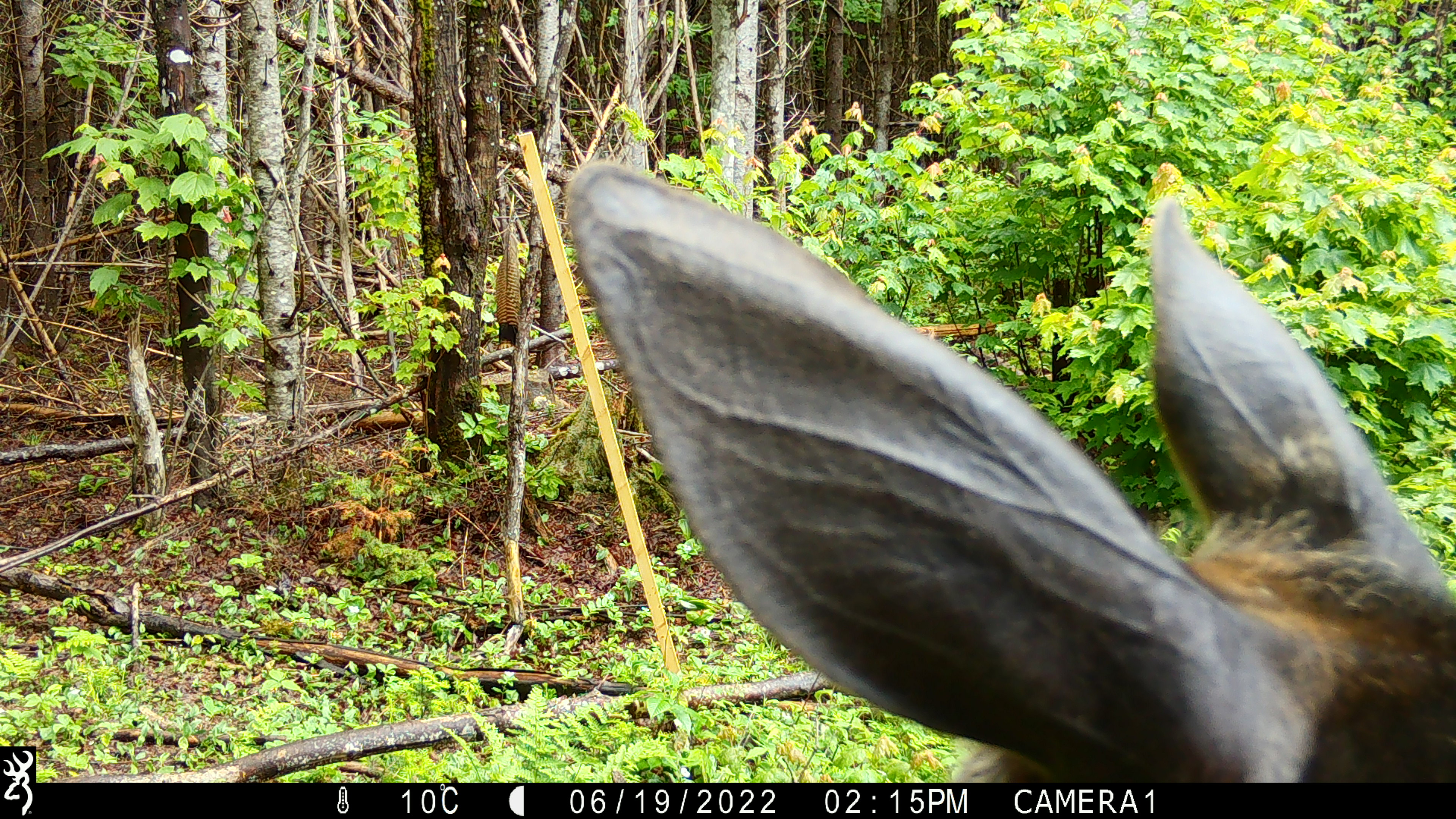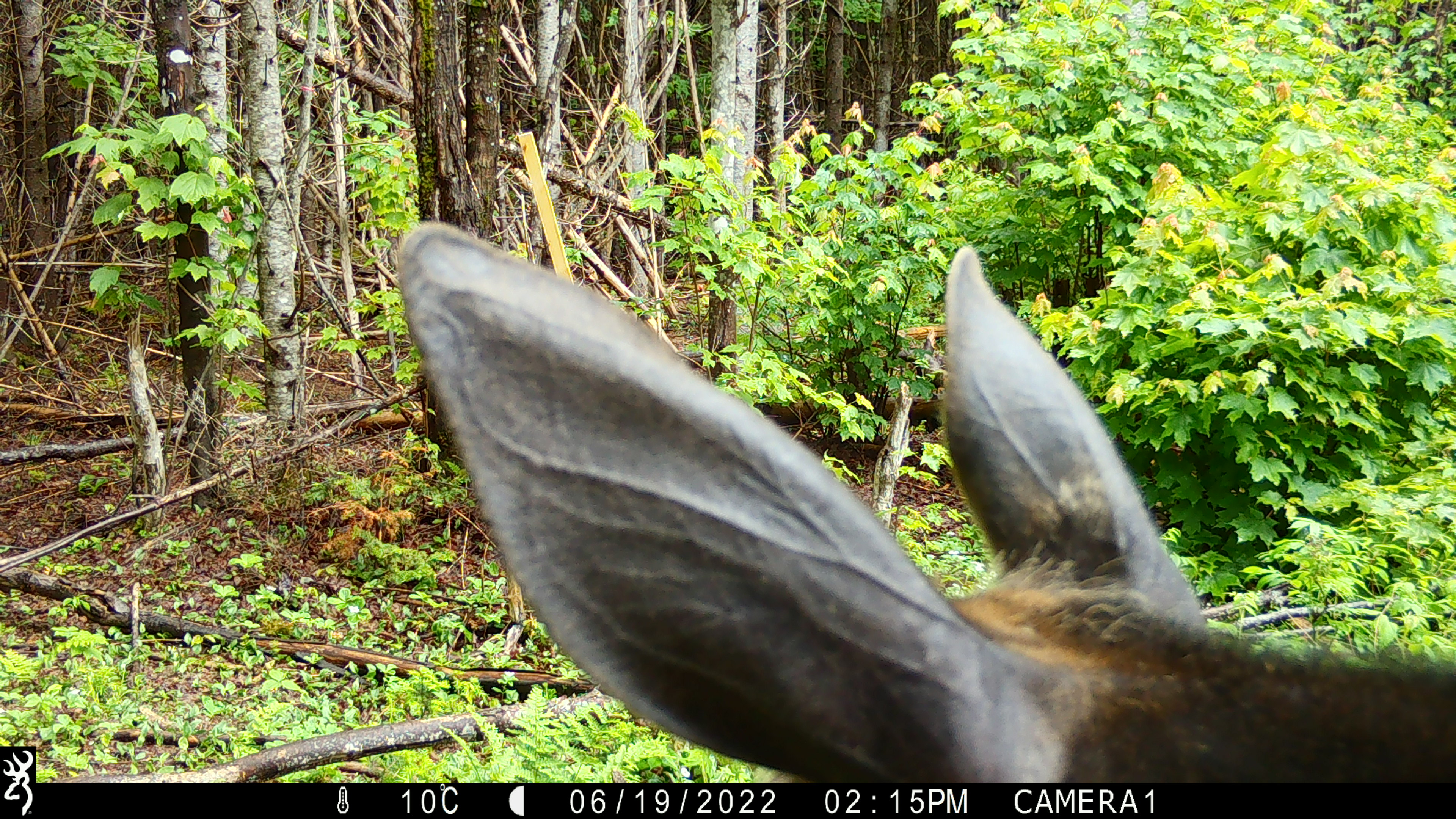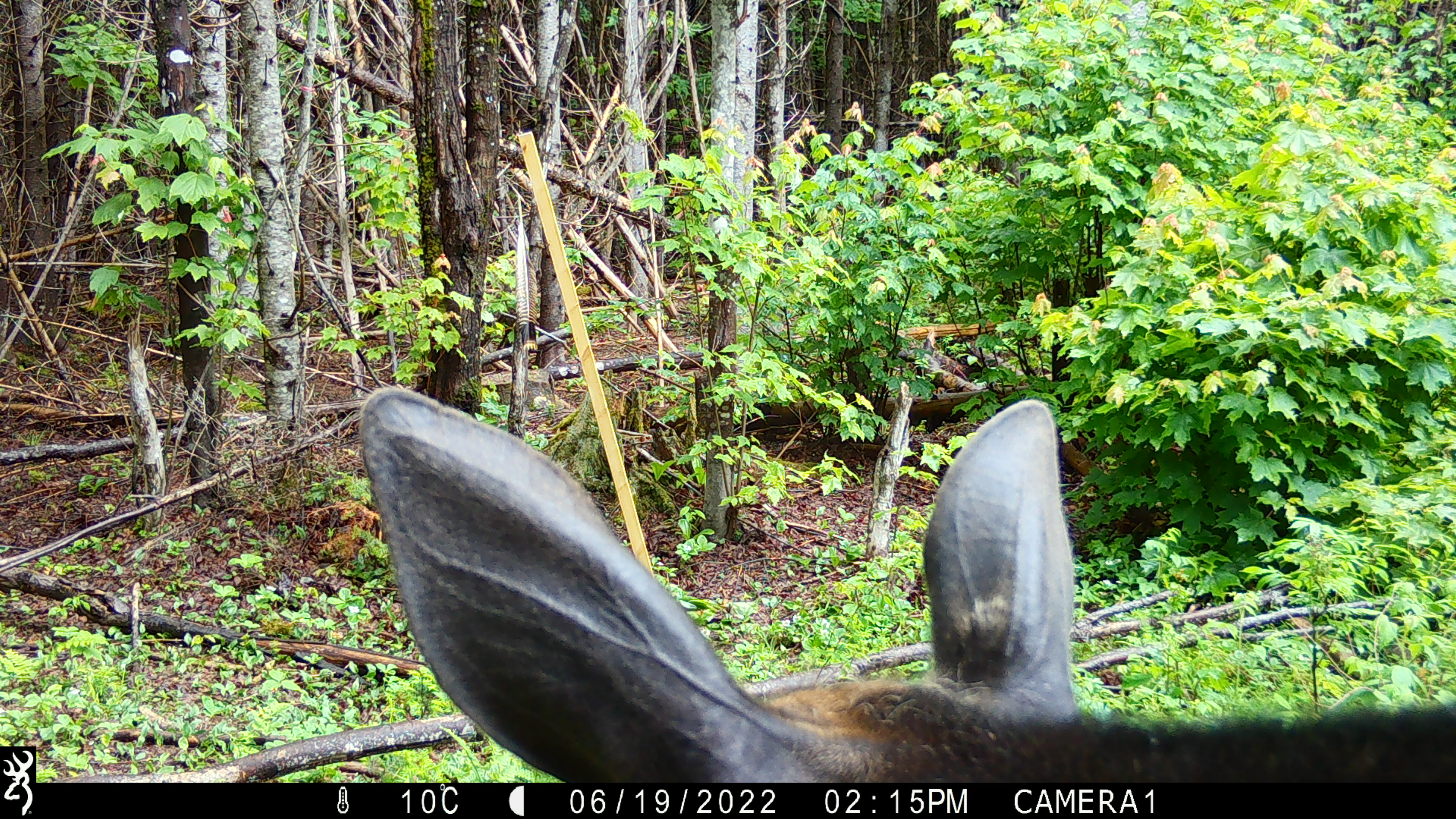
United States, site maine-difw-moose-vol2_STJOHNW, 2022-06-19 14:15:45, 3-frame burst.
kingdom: Animalia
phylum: Chordata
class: Mammalia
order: Artiodactyla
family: Cervidae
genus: Alces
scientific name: Alces alces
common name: moose